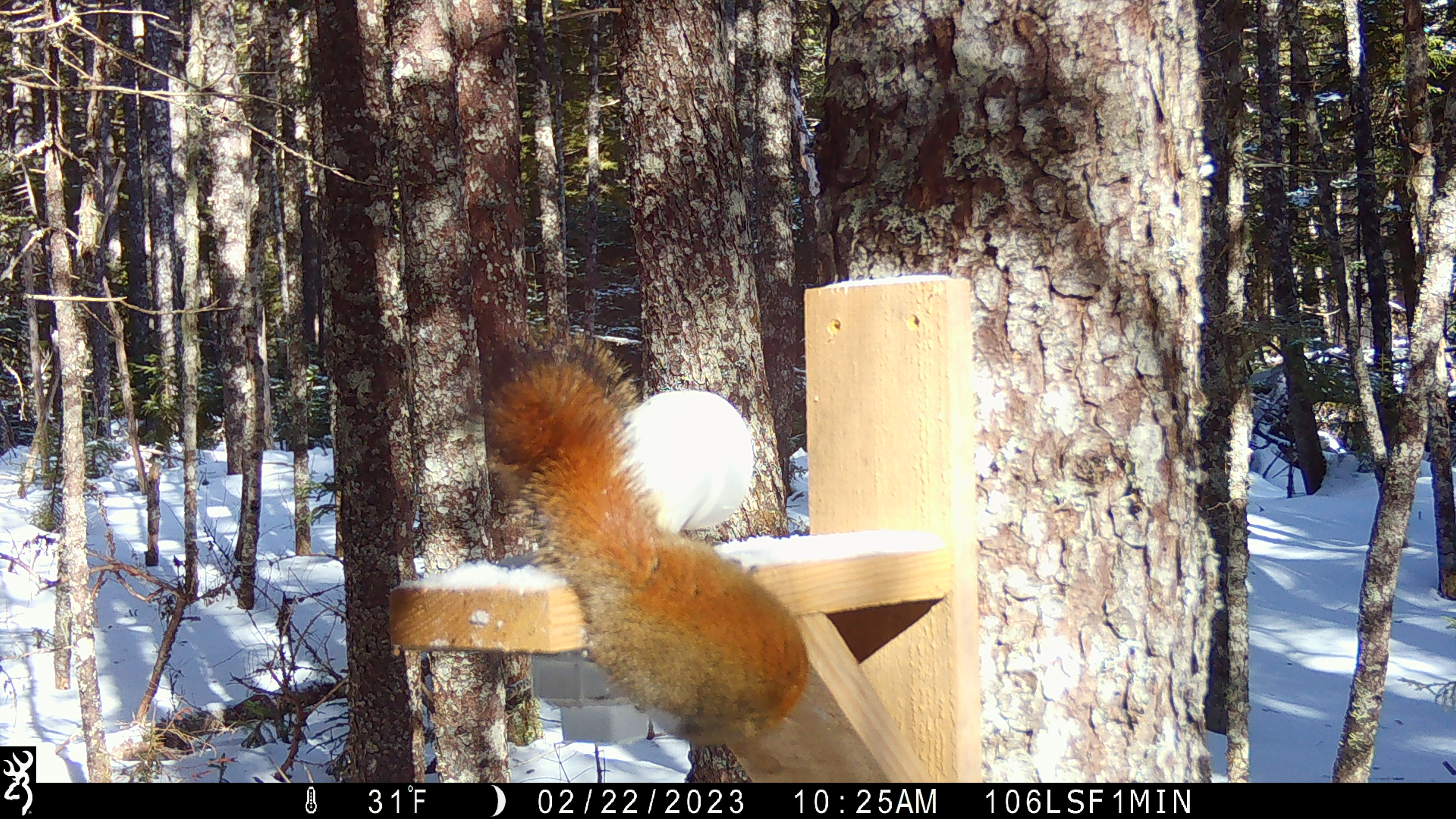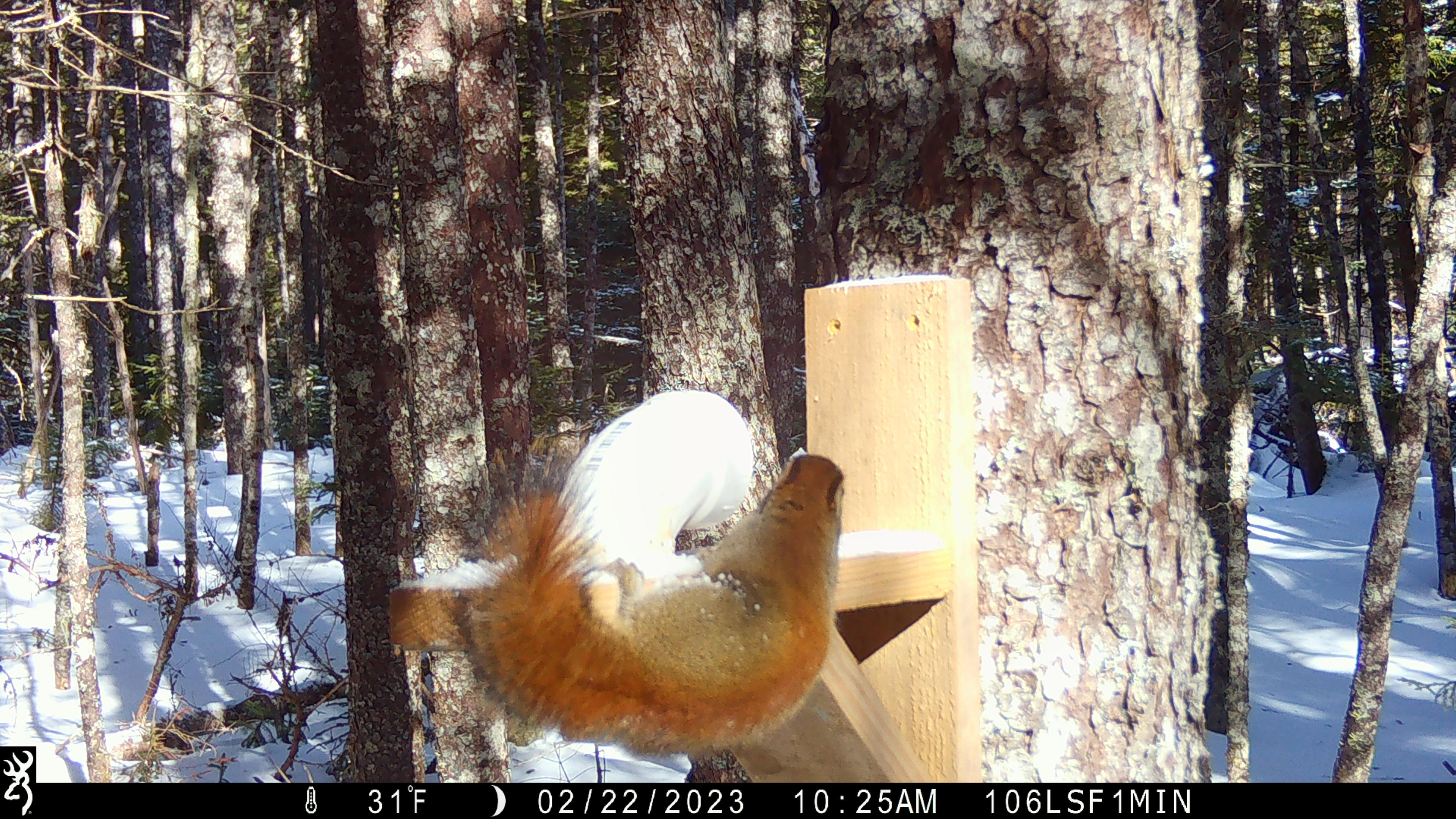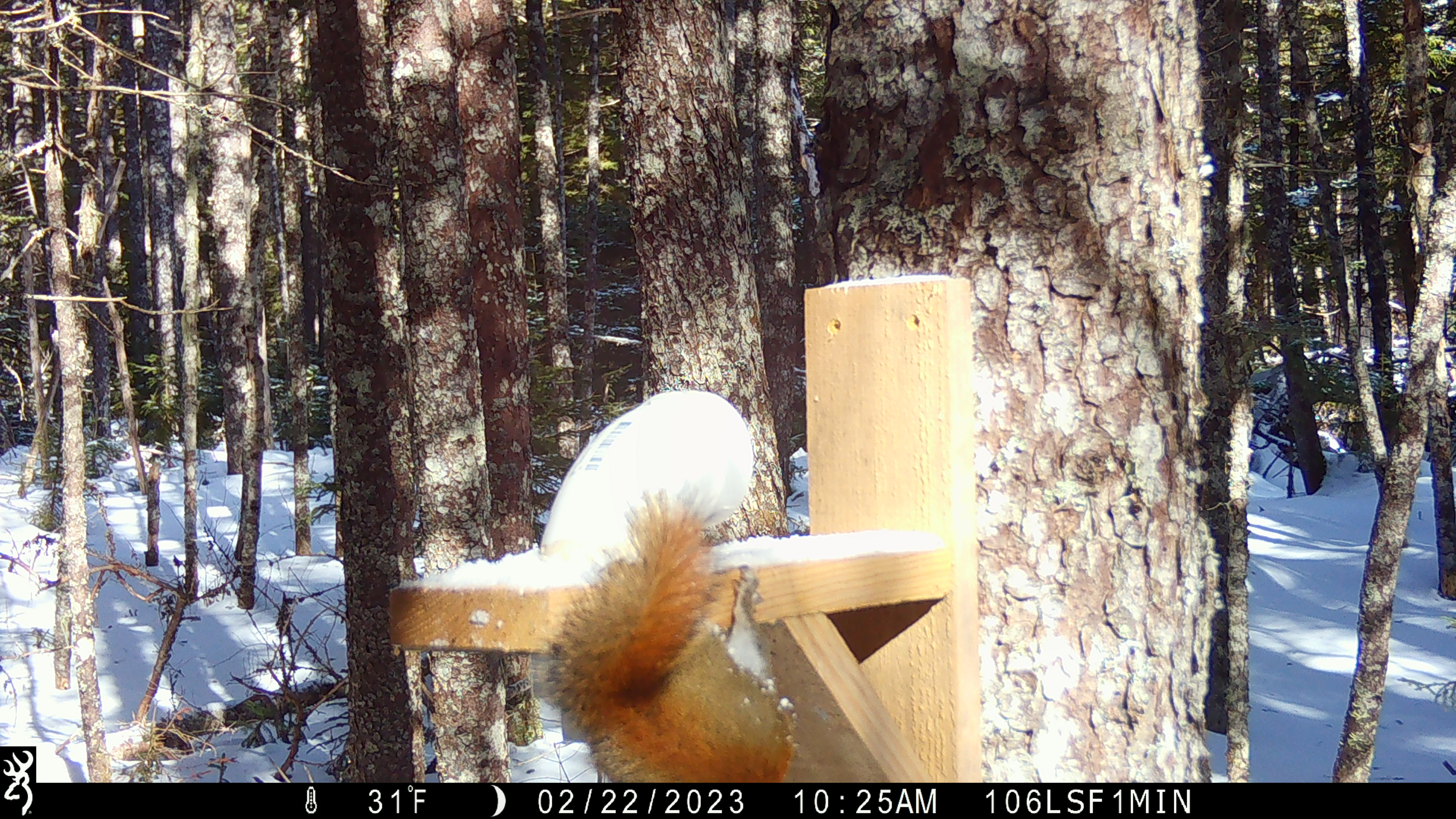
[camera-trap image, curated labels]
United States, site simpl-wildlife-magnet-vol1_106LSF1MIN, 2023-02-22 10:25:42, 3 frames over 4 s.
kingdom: Animalia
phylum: Chordata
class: Mammalia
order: Rodentia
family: Sciuridae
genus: Tamiasciurus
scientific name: Tamiasciurus hudsonicus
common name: red squirrel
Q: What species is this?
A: Red squirrel (Tamiasciurus hudsonicus).